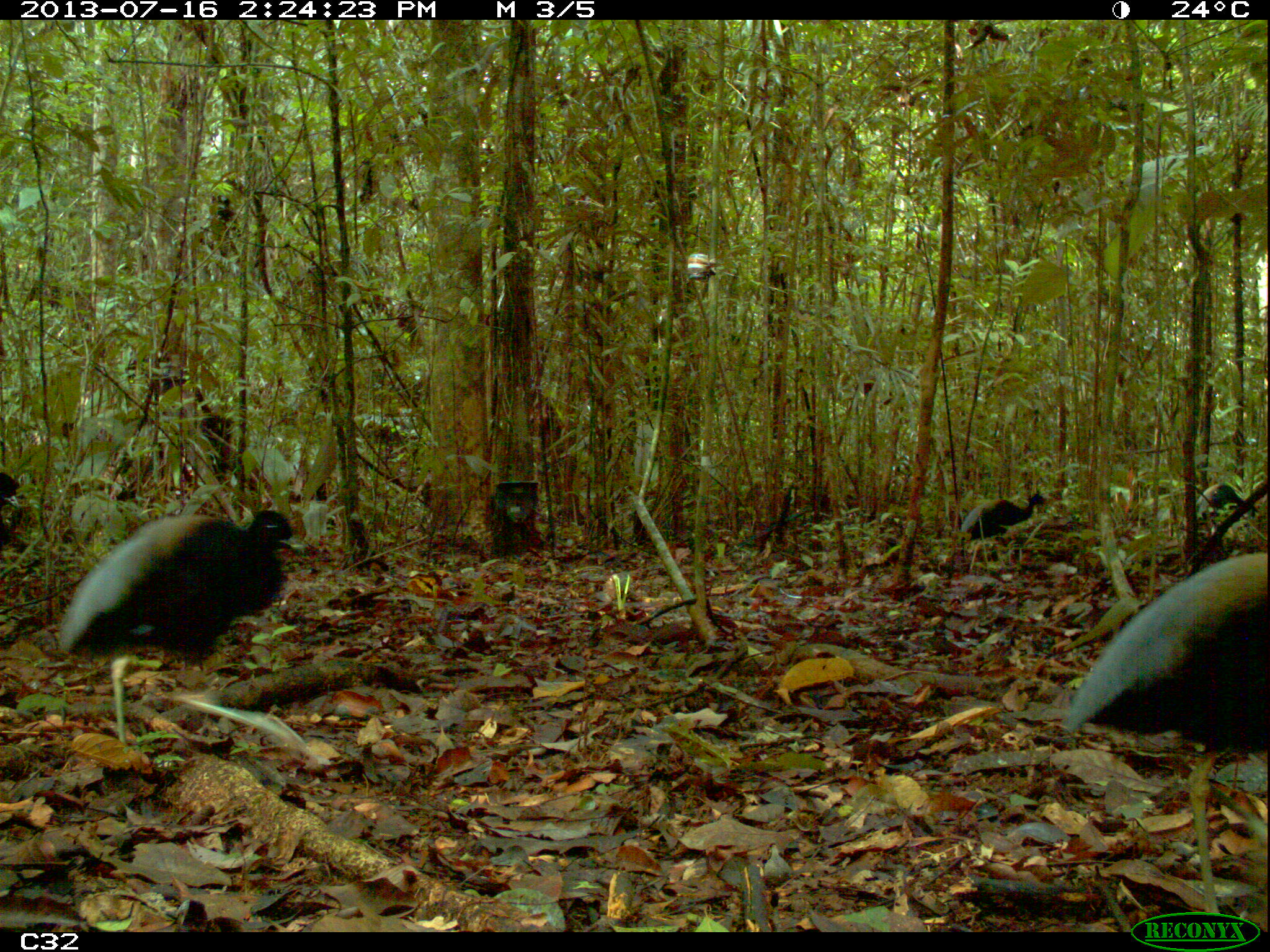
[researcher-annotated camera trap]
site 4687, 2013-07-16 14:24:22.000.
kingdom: Animalia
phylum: Chordata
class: Aves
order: Gruiformes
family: Psophiidae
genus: Psophia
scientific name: Psophia crepitans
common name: gray-winged trumpeter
Psophia crepitans (gray-winged trumpeter), count 8, age adult.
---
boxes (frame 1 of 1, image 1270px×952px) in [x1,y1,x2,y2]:
psophia crepitans: [1059,551,1268,932]; [57,505,315,768]; [958,491,1047,570]; [1196,481,1259,530]